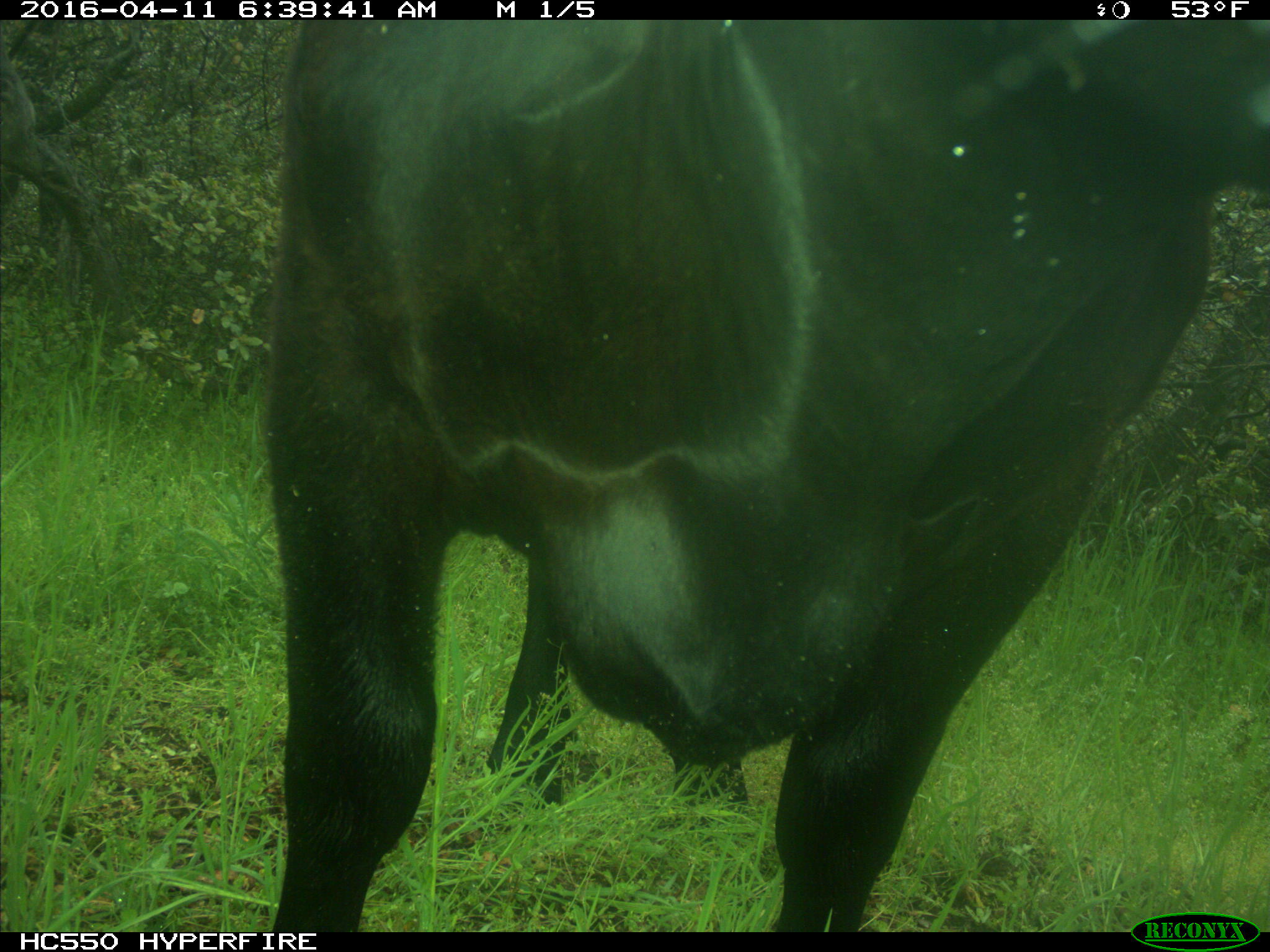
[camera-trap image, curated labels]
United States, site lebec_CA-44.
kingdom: Animalia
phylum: Chordata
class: Mammalia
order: Artiodactyla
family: Bovidae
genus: Bos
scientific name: Bos taurus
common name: domestic cow